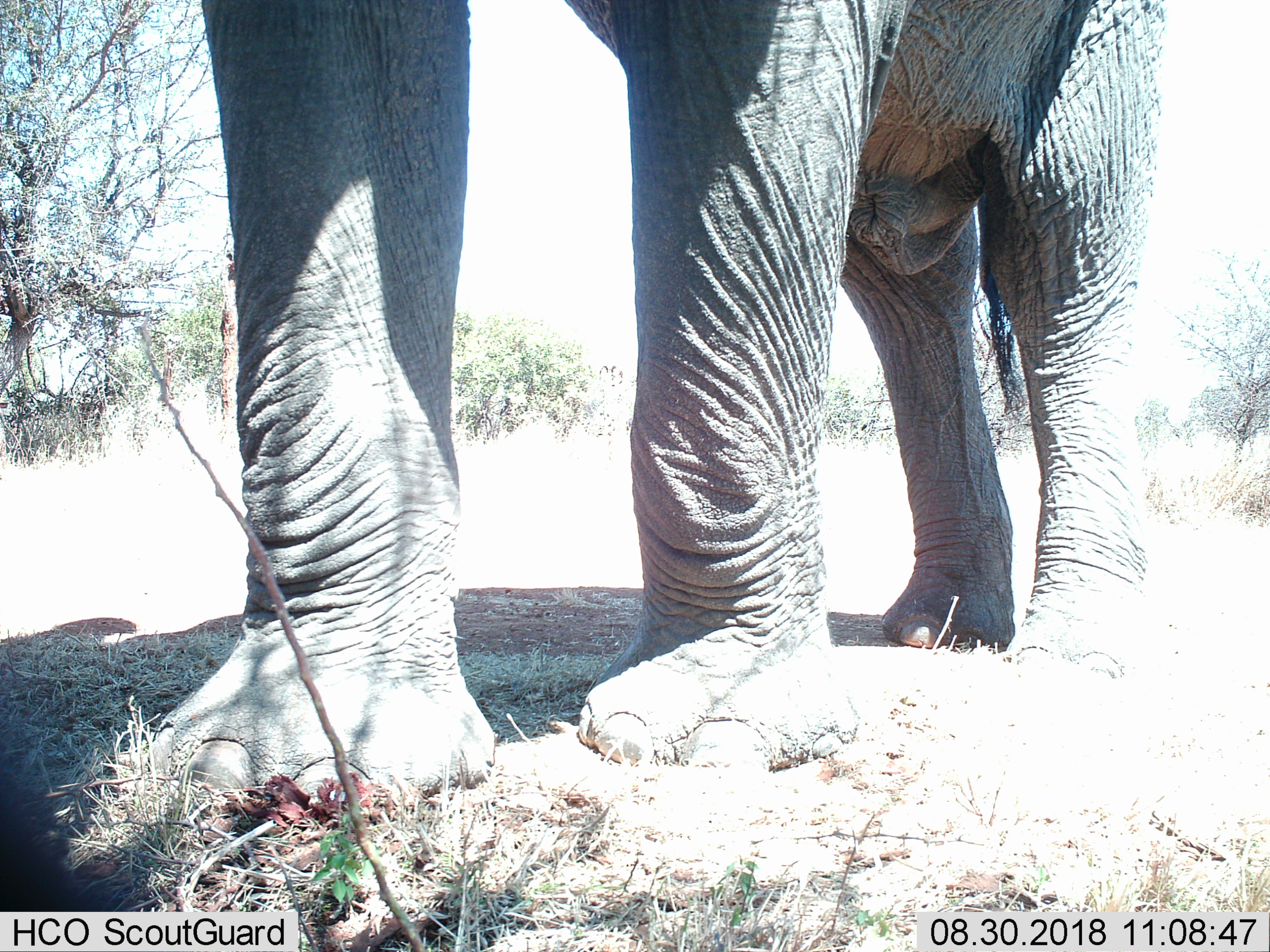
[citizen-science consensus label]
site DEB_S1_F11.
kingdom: Animalia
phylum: Chordata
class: Mammalia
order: Proboscidea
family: Elephantidae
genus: Loxodonta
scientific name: Loxodonta africana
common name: african bush elephant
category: elephant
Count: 1.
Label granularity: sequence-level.